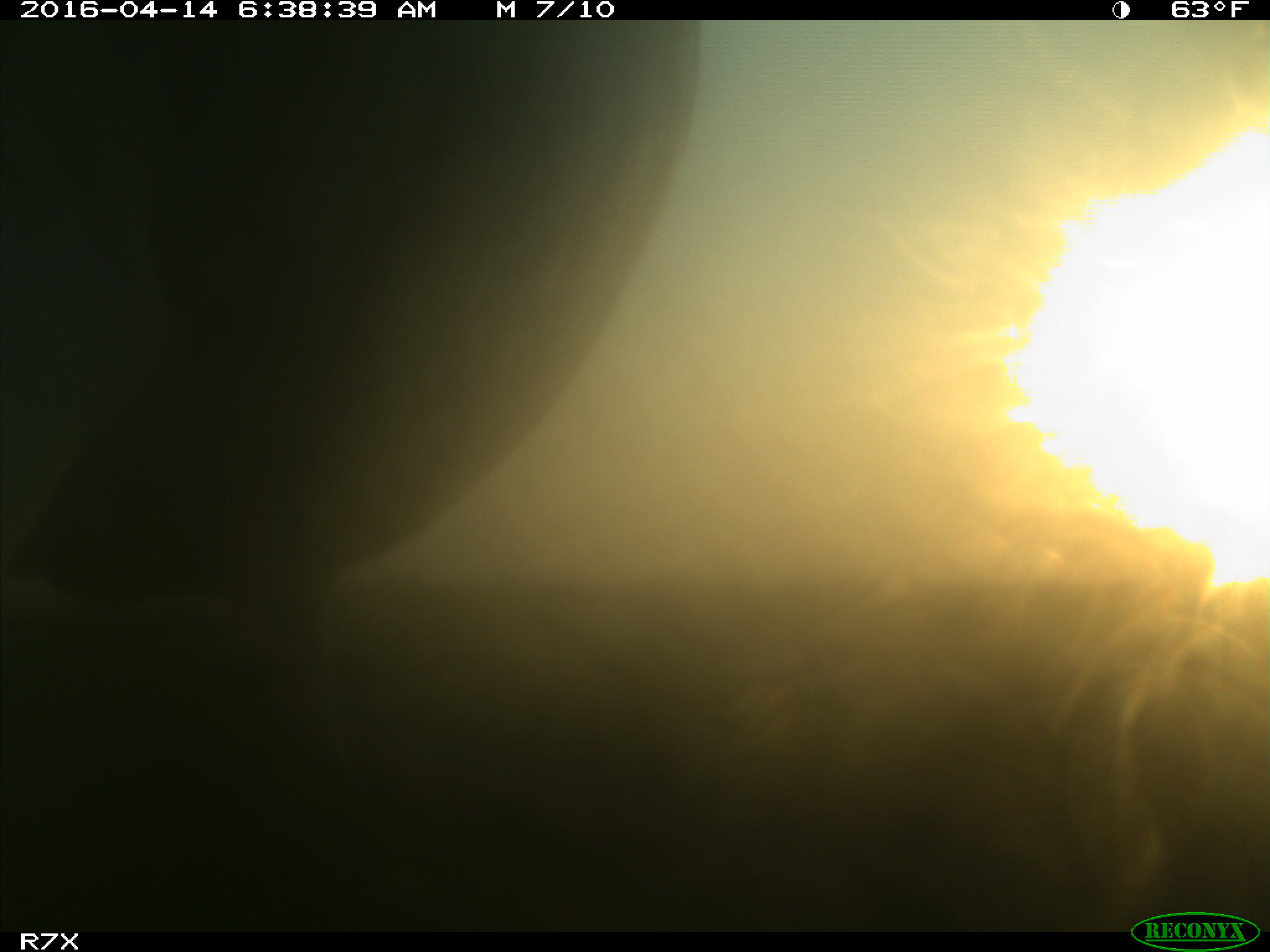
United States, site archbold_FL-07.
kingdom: Animalia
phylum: Chordata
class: Mammalia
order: Artiodactyla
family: Bovidae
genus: Bos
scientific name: Bos taurus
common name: domestic cow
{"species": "Bos taurus (domestic cow)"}